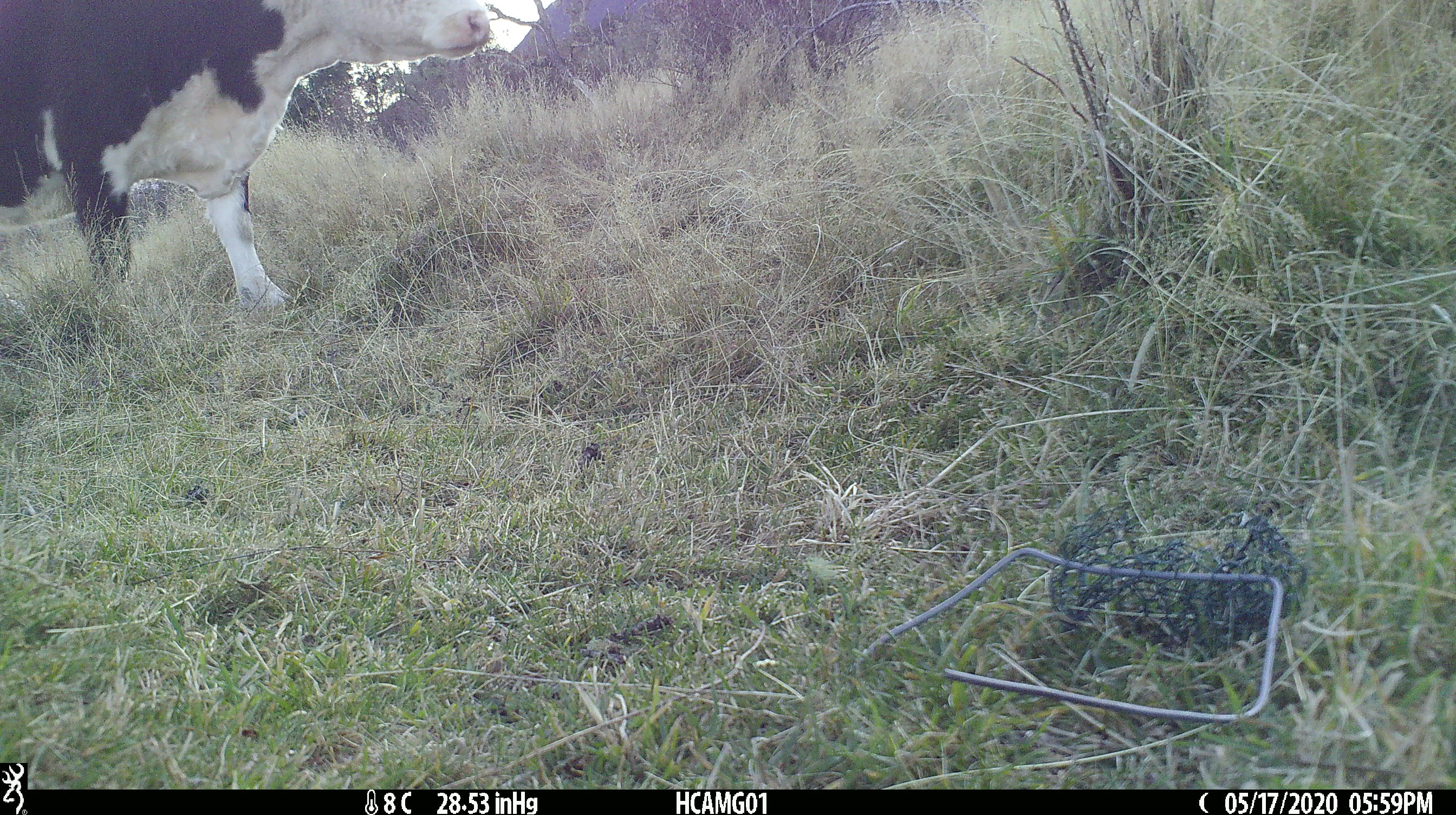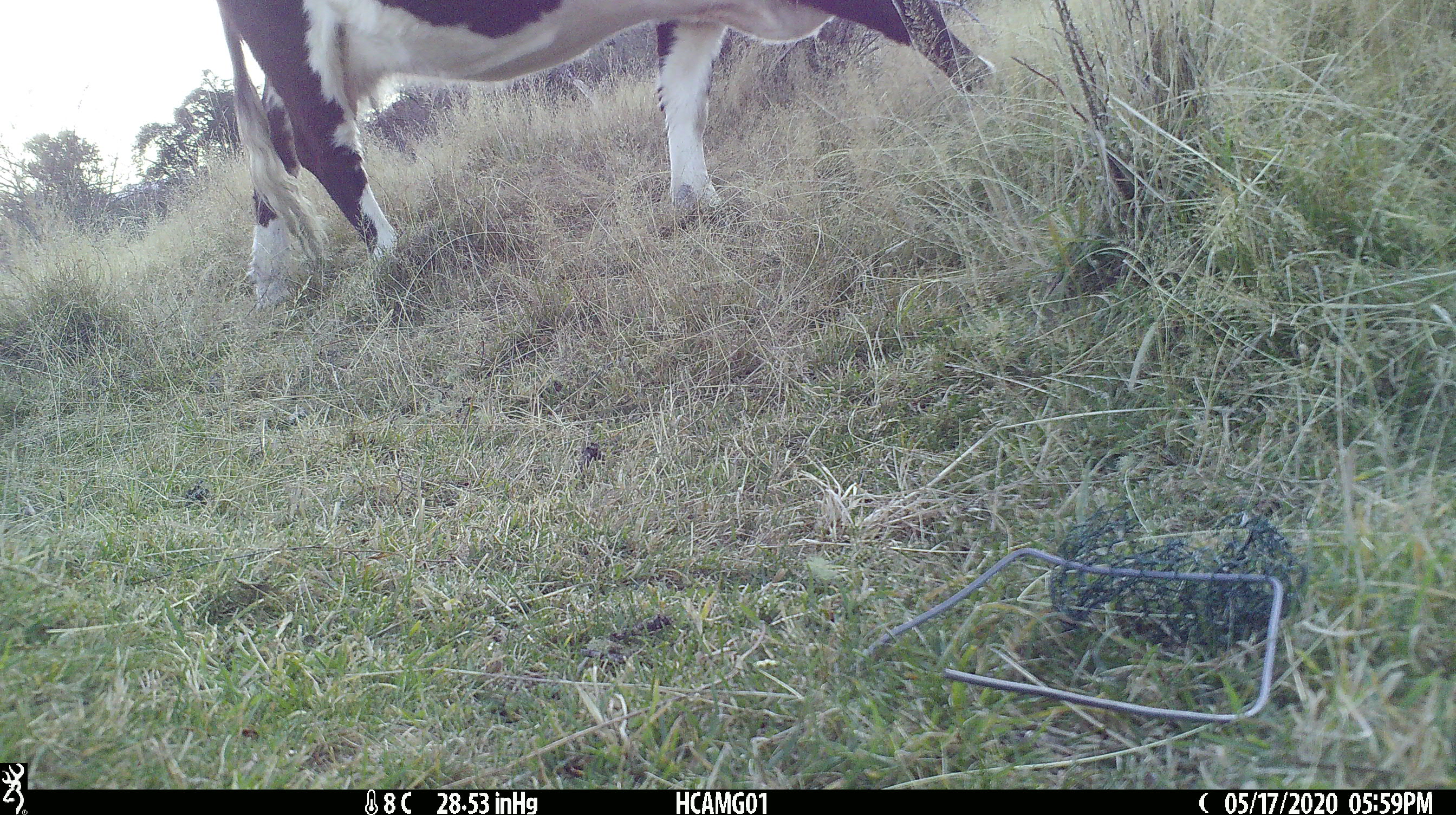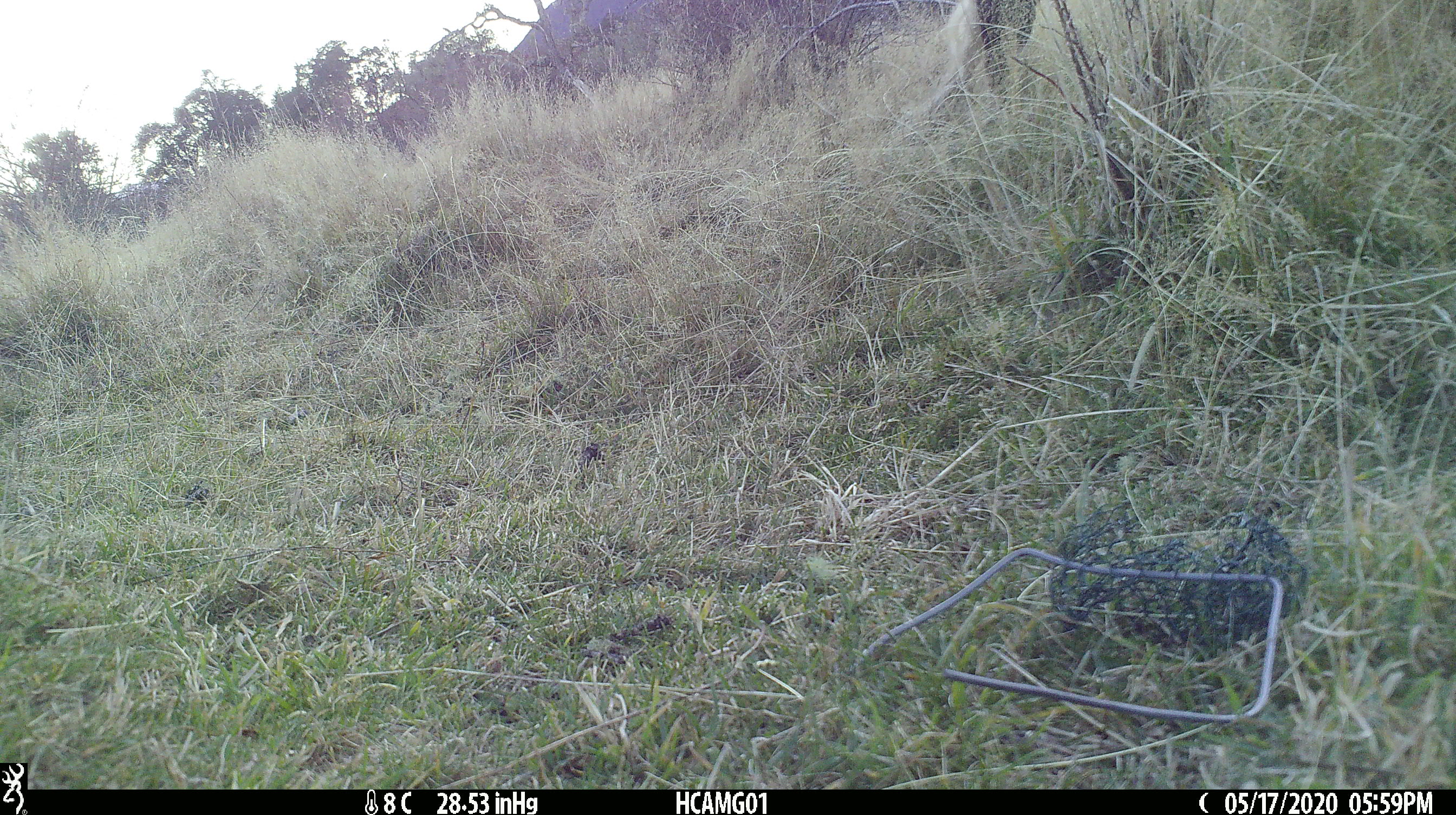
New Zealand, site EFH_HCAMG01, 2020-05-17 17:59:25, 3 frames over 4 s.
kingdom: Animalia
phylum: Chordata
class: Mammalia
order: Artiodactyla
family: Bovidae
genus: Bos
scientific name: Bos taurus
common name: domestic cow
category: cow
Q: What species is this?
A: Cow (domestic cow) (Bos taurus).